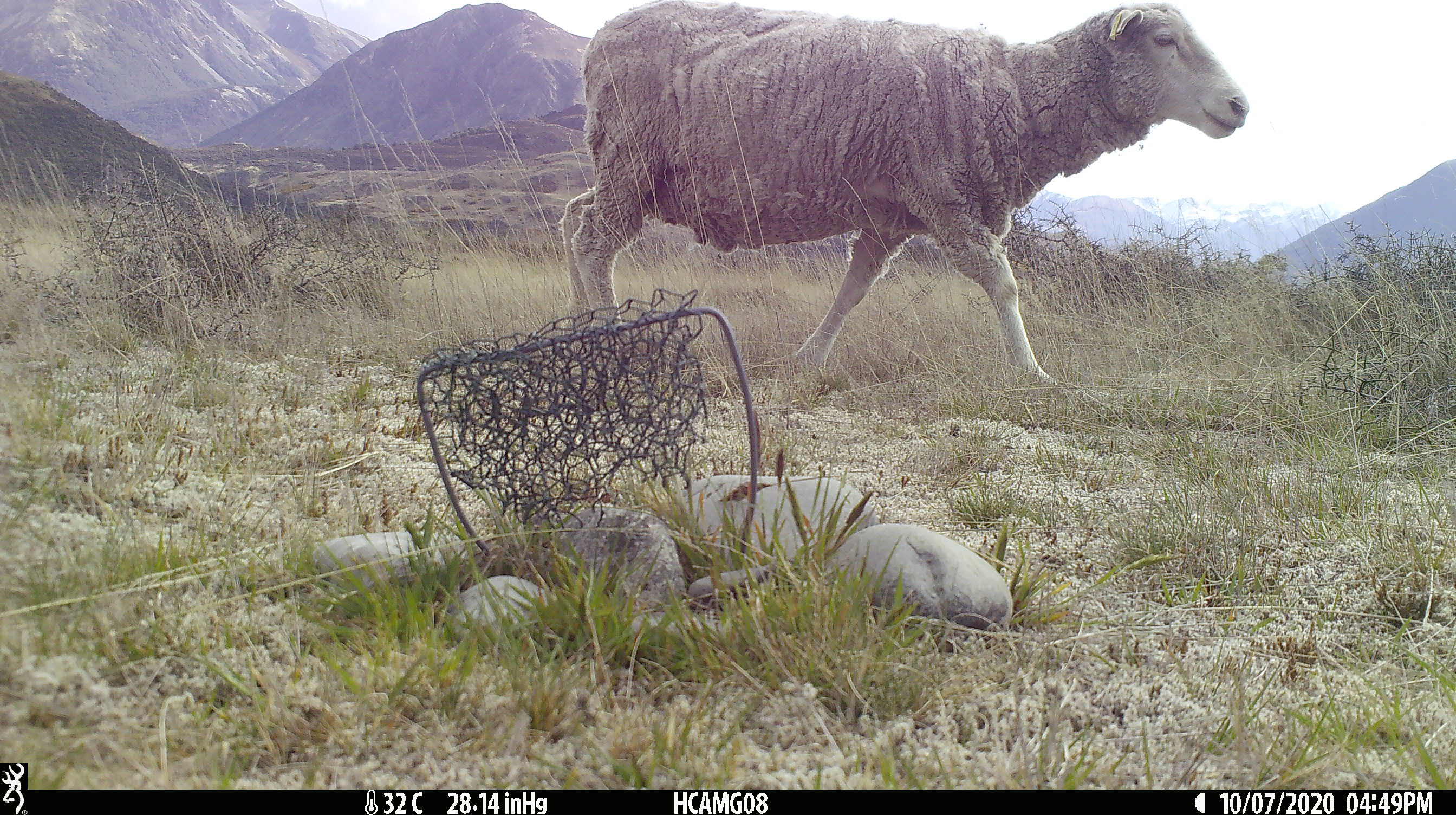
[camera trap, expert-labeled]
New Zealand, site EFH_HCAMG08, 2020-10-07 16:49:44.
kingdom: Animalia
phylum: Chordata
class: Mammalia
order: Artiodactyla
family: Bovidae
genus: Ovis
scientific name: Ovis aries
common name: domestic sheep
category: sheep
Sheep (domestic sheep) (Ovis aries).